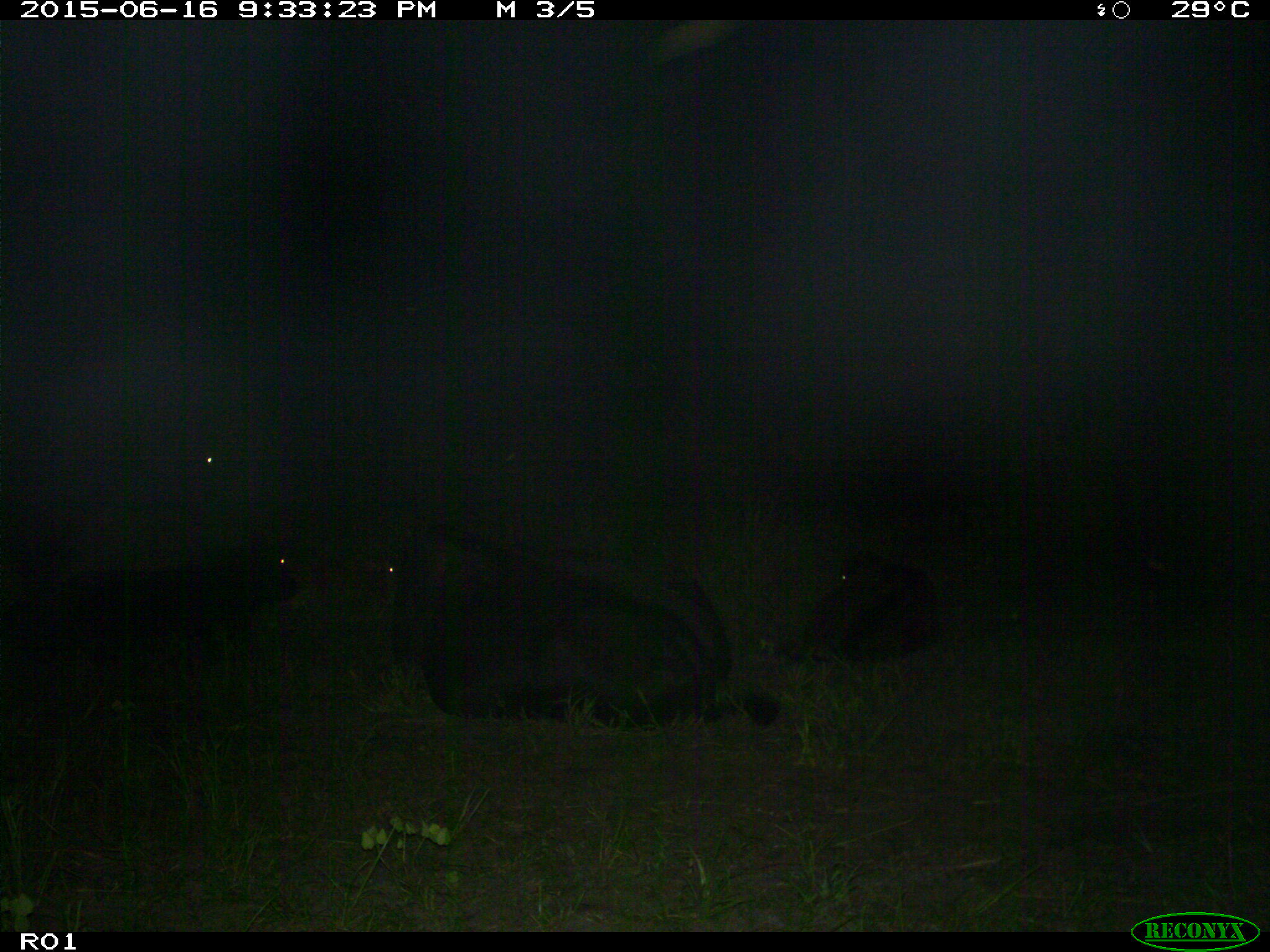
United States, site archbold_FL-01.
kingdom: Animalia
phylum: Chordata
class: Mammalia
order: Artiodactyla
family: Bovidae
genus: Bos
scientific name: Bos taurus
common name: domestic cow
Bos taurus (domestic cow).